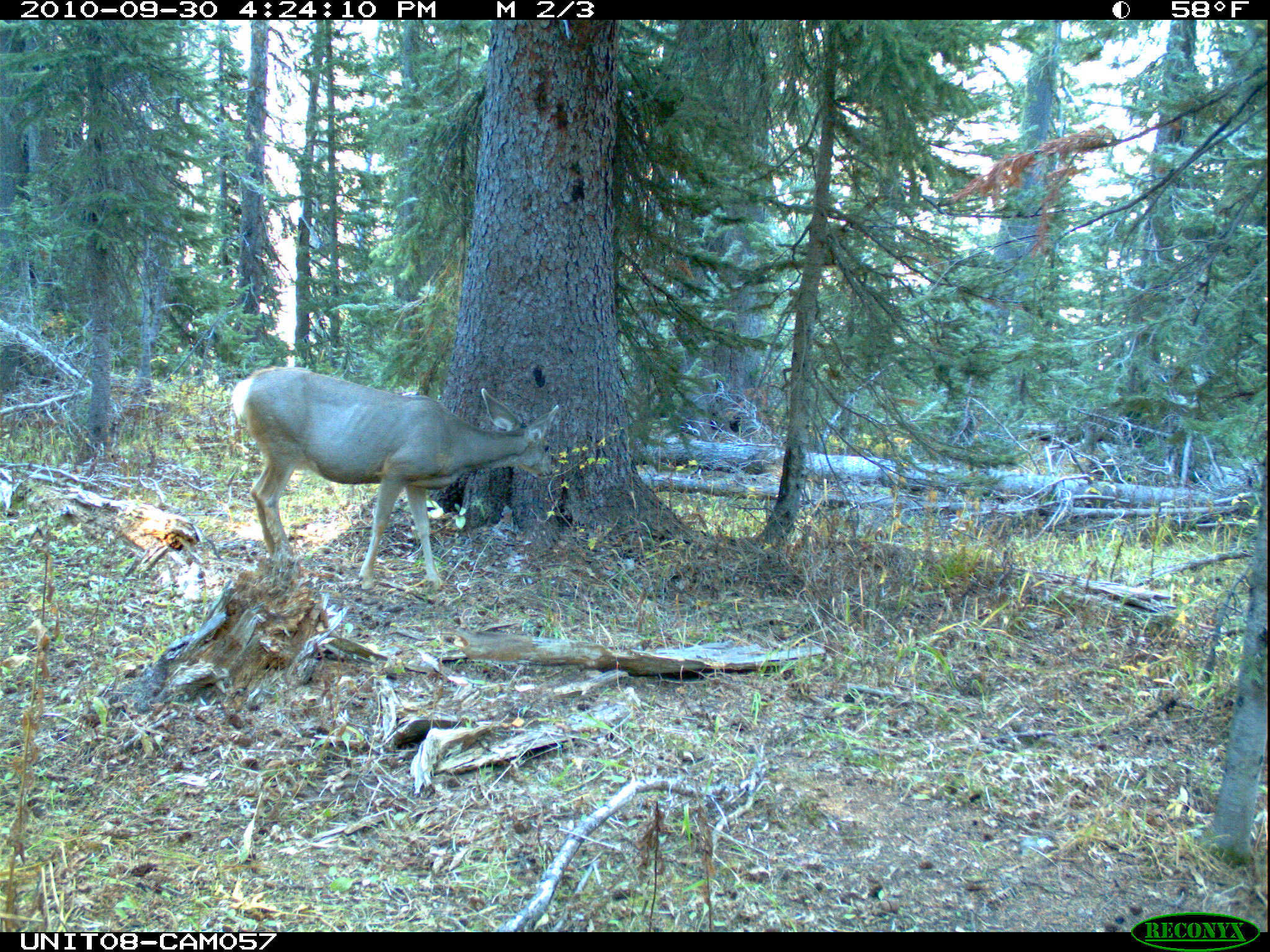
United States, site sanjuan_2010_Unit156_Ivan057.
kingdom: Animalia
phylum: Chordata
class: Mammalia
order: Artiodactyla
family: Cervidae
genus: Odocoileus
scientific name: Odocoileus hemionus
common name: mule deer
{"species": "Odocoileus hemionus (mule deer)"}